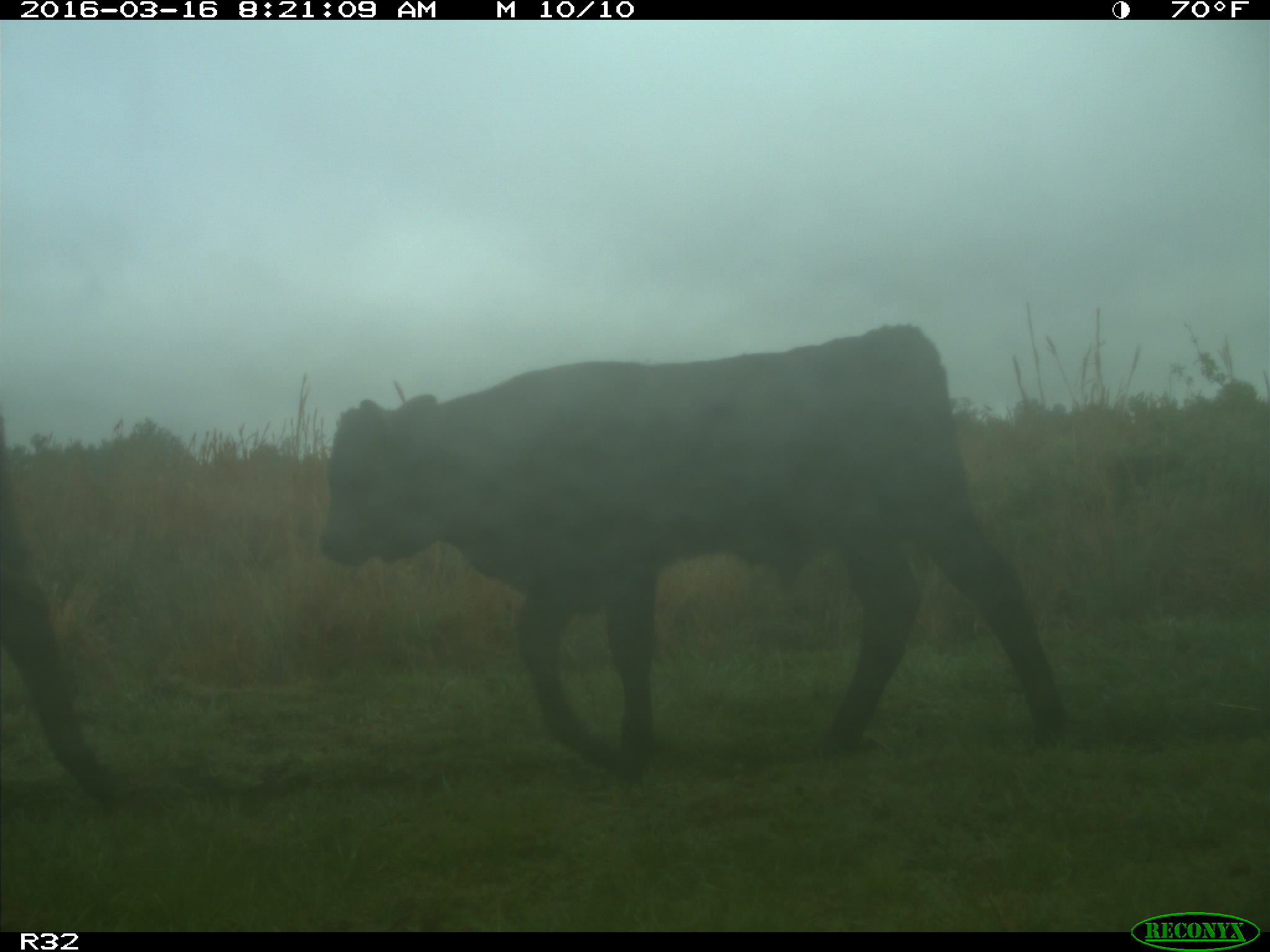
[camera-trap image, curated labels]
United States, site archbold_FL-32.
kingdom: Animalia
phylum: Chordata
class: Mammalia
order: Artiodactyla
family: Bovidae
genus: Bos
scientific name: Bos taurus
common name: domestic cow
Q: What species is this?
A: Bos taurus (domestic cow).